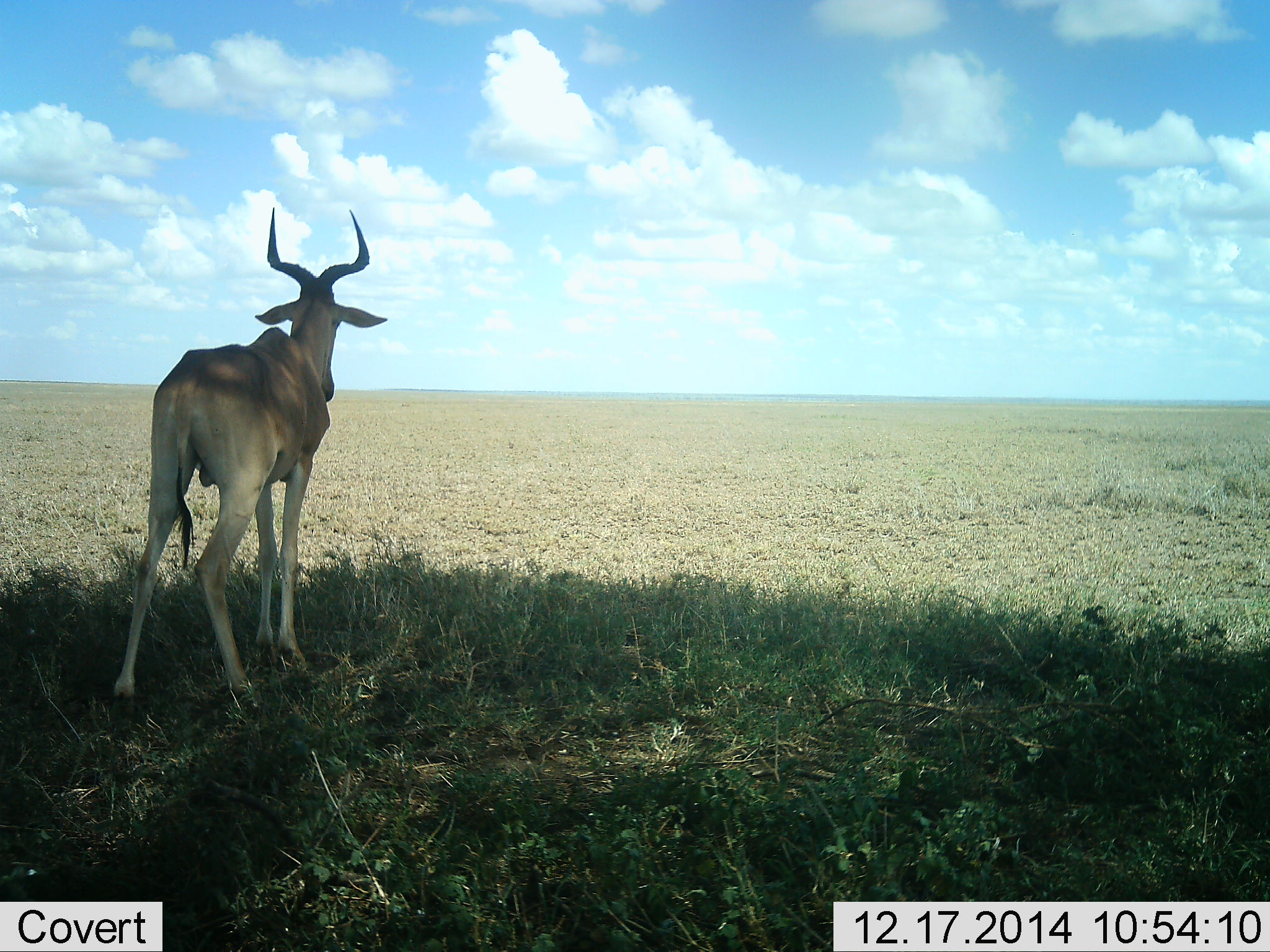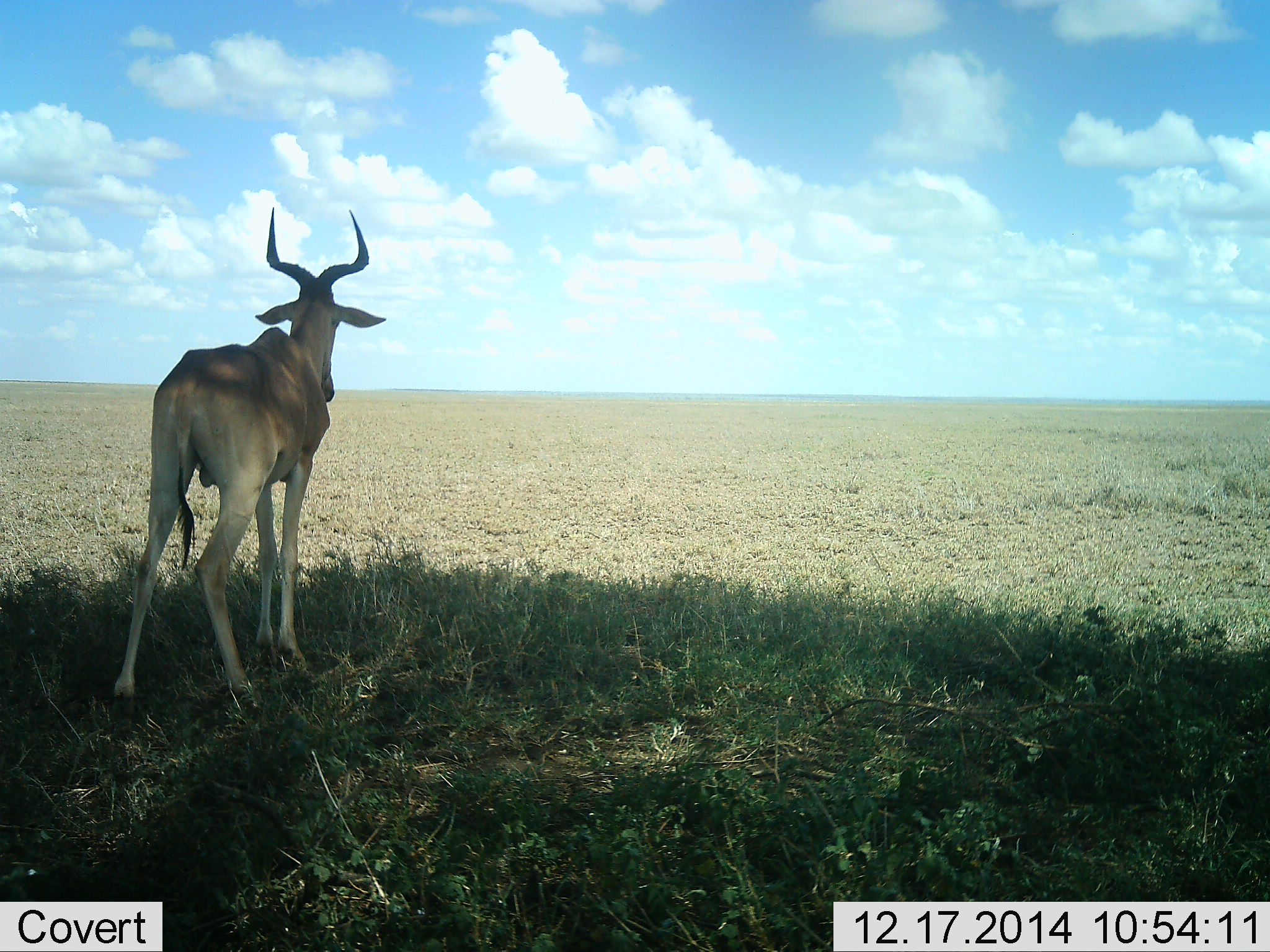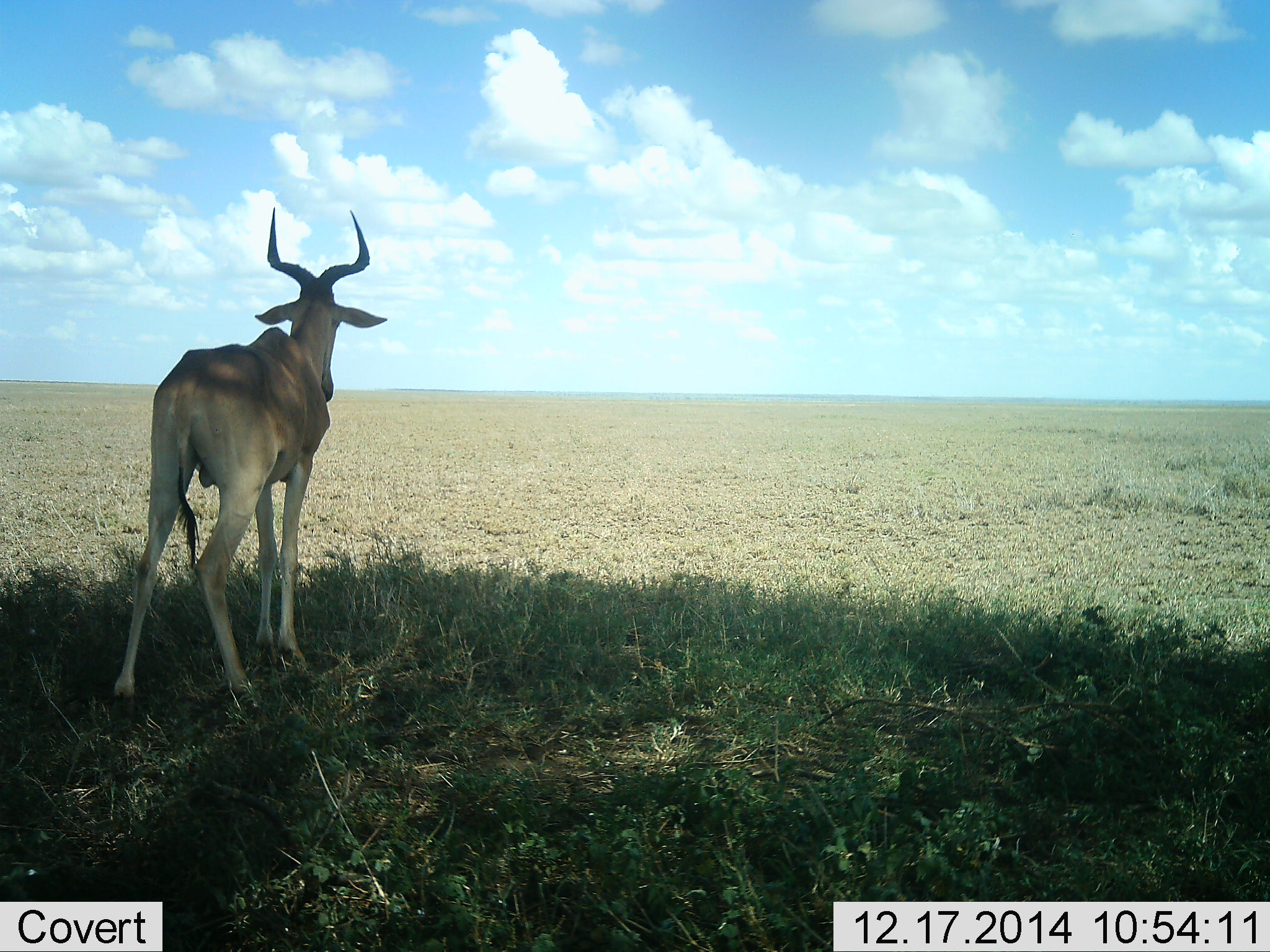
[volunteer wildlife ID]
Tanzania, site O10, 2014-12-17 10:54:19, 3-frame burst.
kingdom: Animalia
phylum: Chordata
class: Mammalia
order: Artiodactyla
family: Bovidae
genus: Alcelaphus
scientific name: Alcelaphus buselaphus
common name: hartebeest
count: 1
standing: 100%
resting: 0%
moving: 0%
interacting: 0%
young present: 0%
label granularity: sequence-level